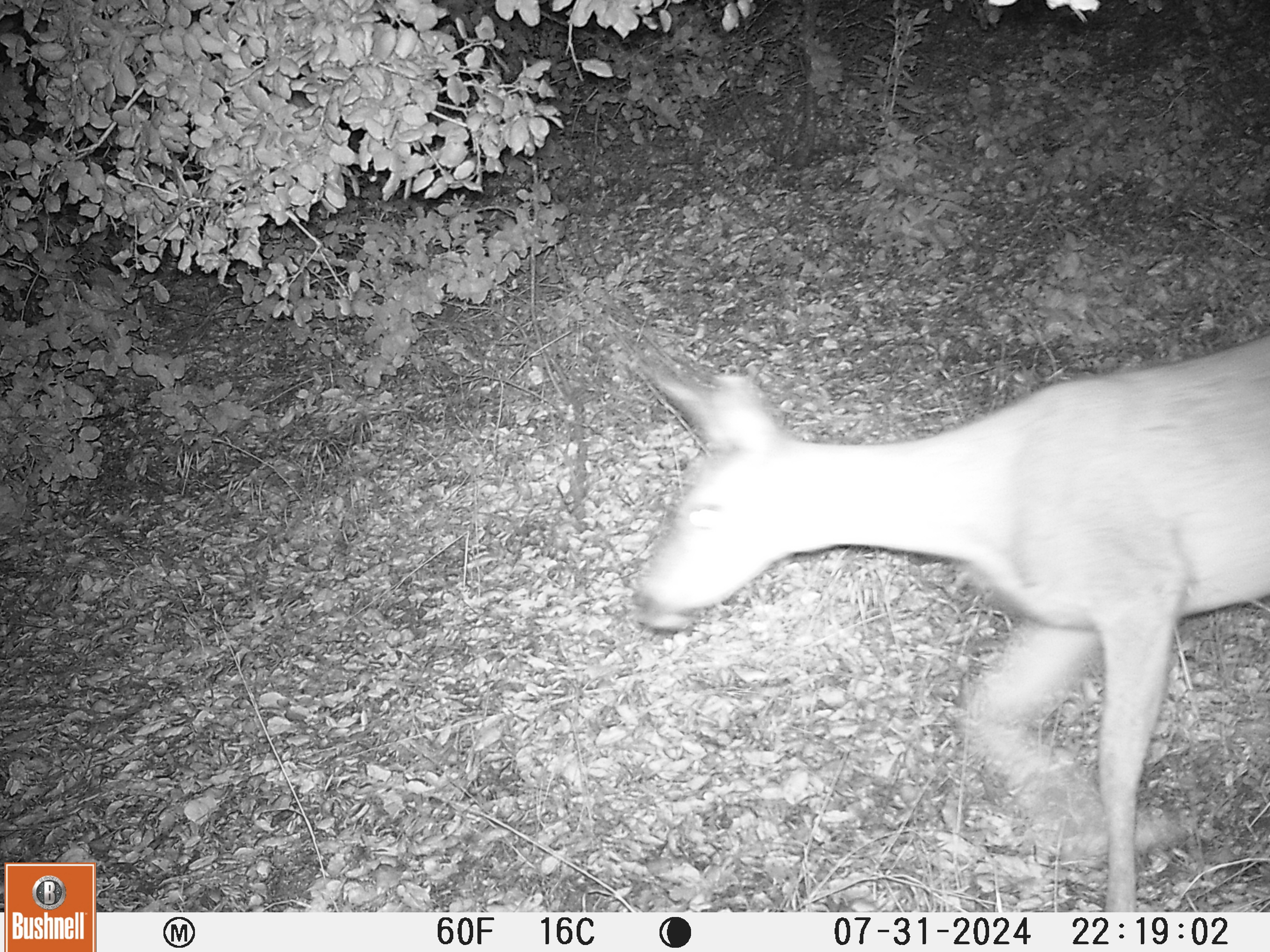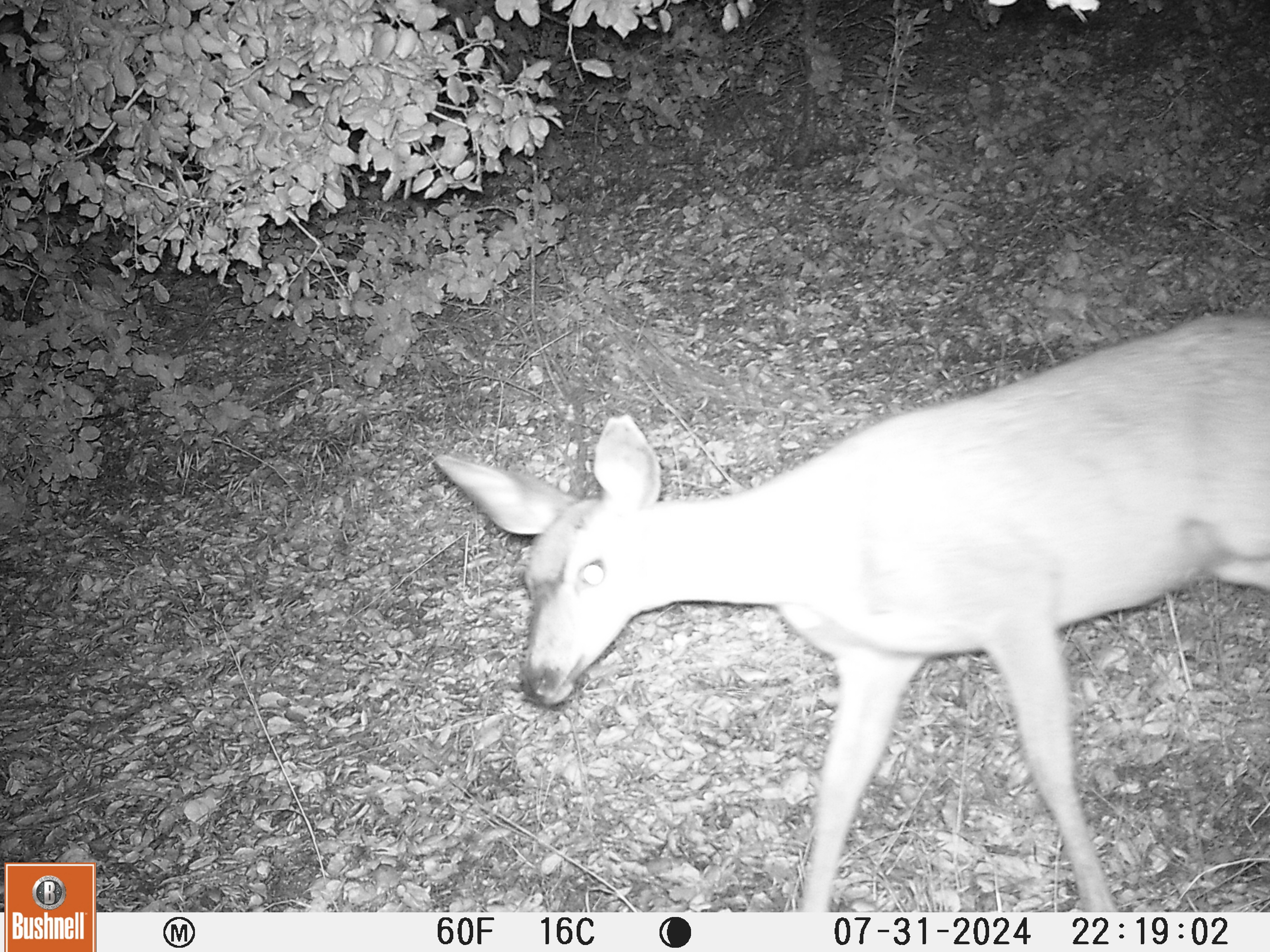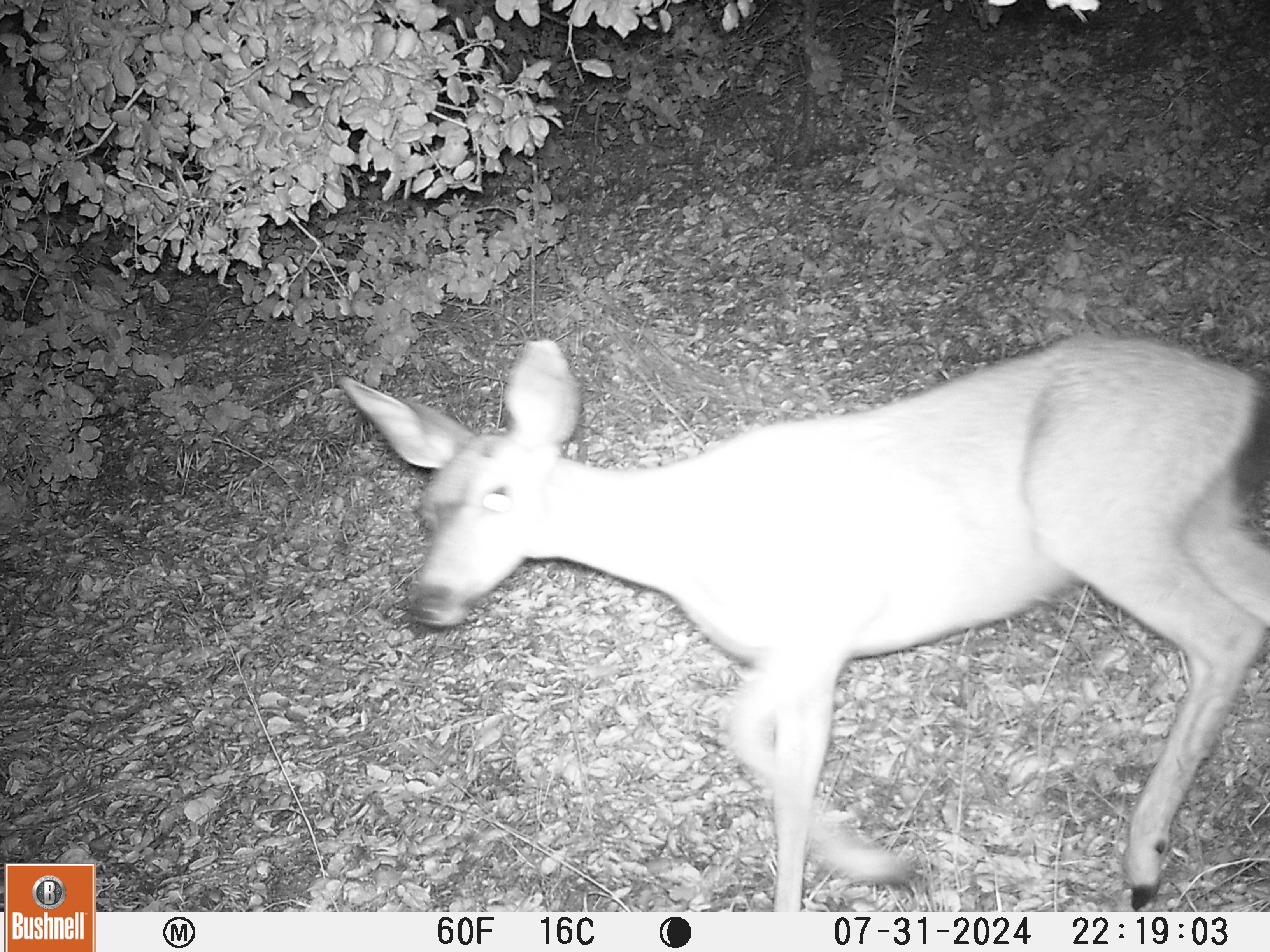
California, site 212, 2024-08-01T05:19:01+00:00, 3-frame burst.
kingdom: Animalia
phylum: Chordata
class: Mammalia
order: Artiodactyla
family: Cervidae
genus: Odocoileus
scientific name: Odocoileus hemionus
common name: mule deer